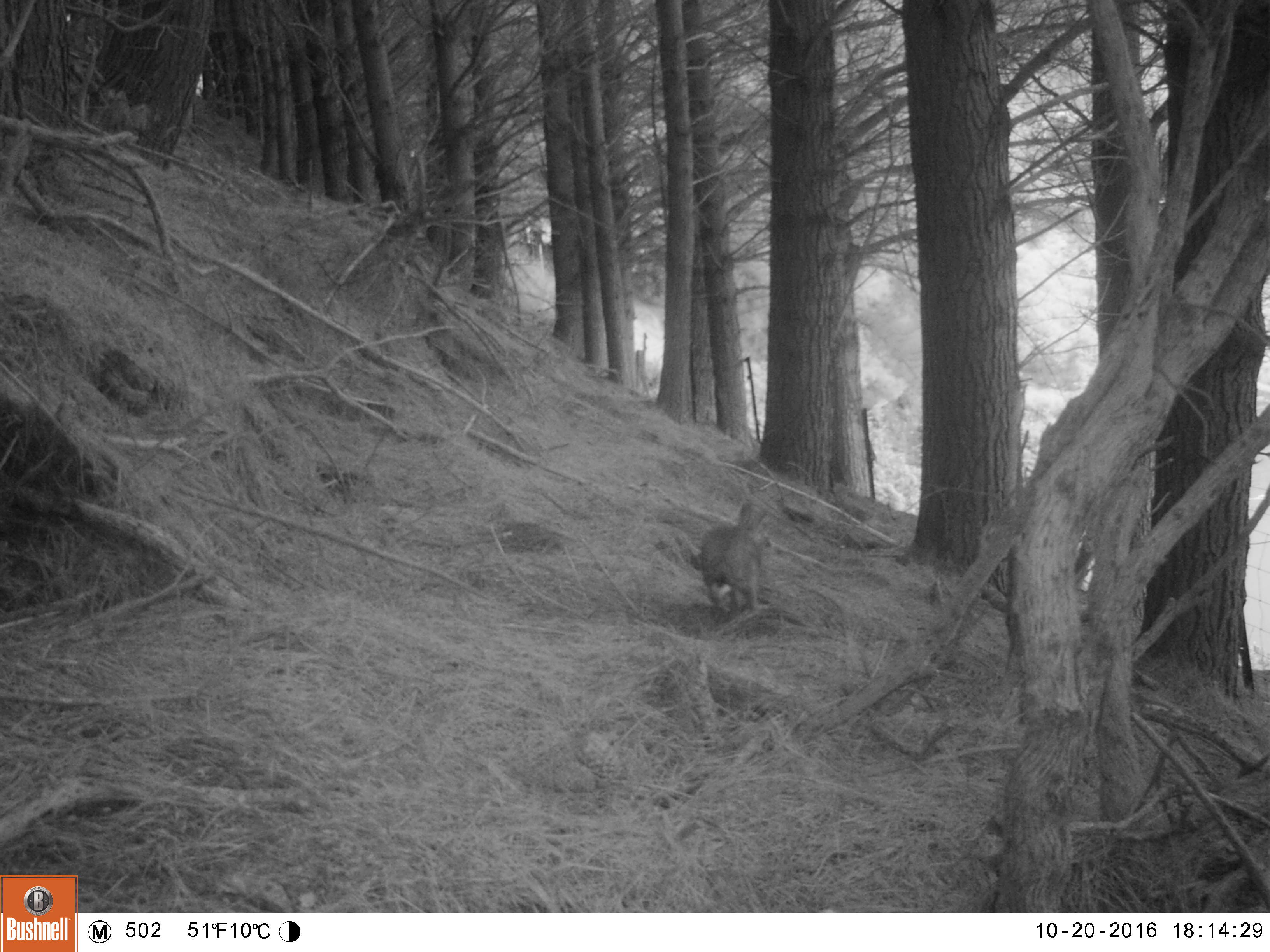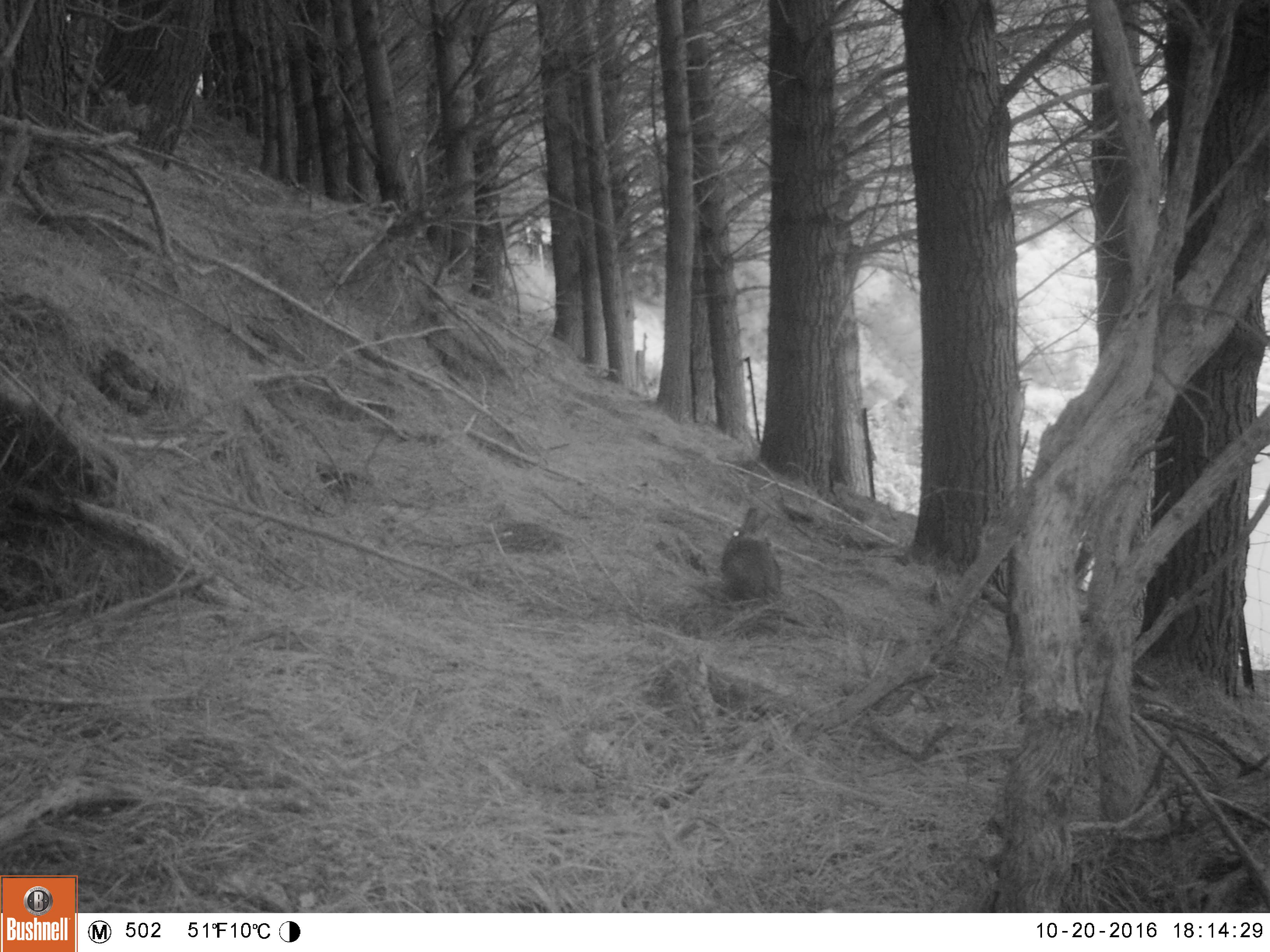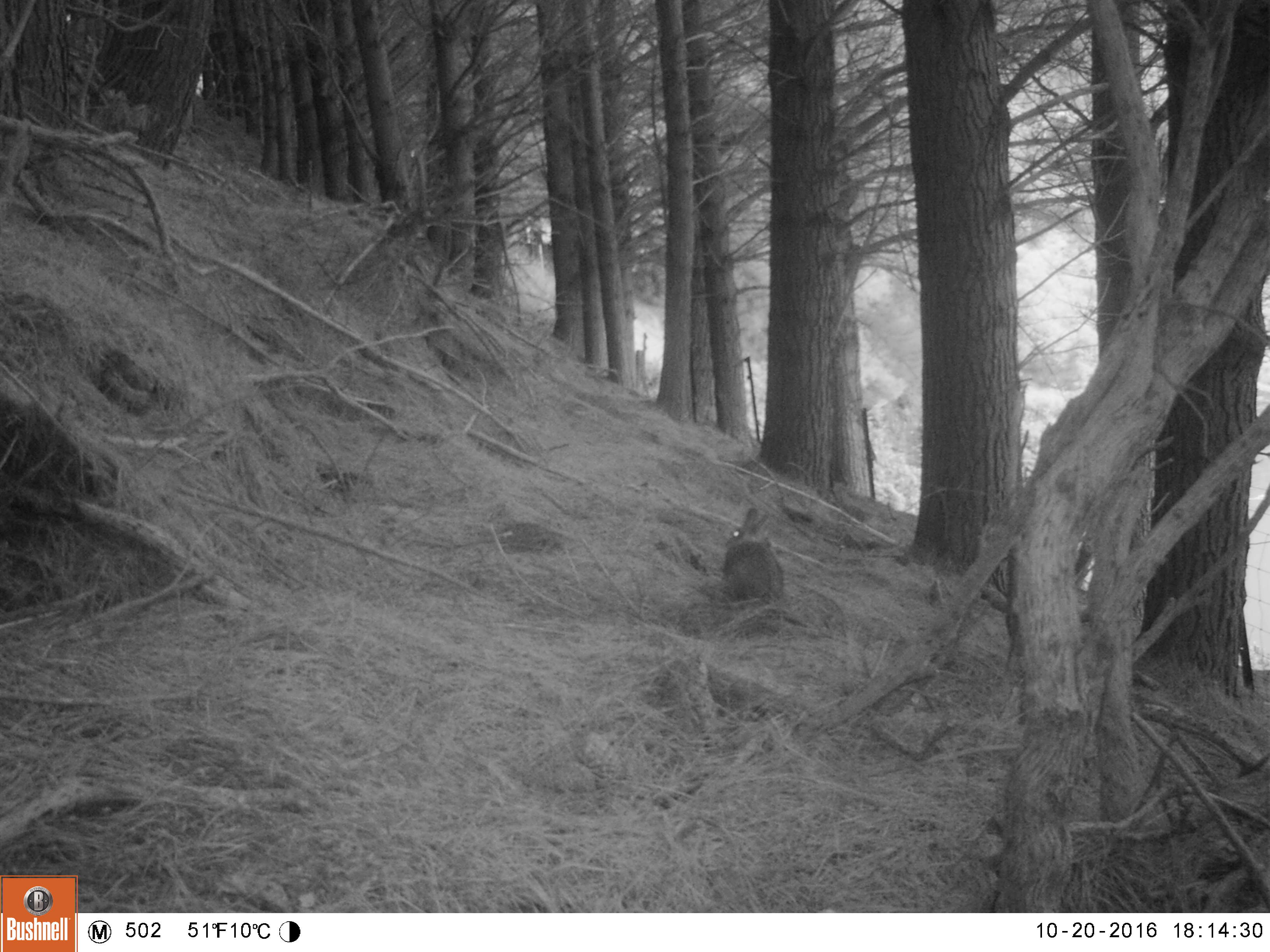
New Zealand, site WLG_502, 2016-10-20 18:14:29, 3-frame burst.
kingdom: Animalia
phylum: Chordata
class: Mammalia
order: Lagomorpha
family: Leporidae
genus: Oryctolagus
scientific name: Oryctolagus cuniculus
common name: european rabbit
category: rabbit